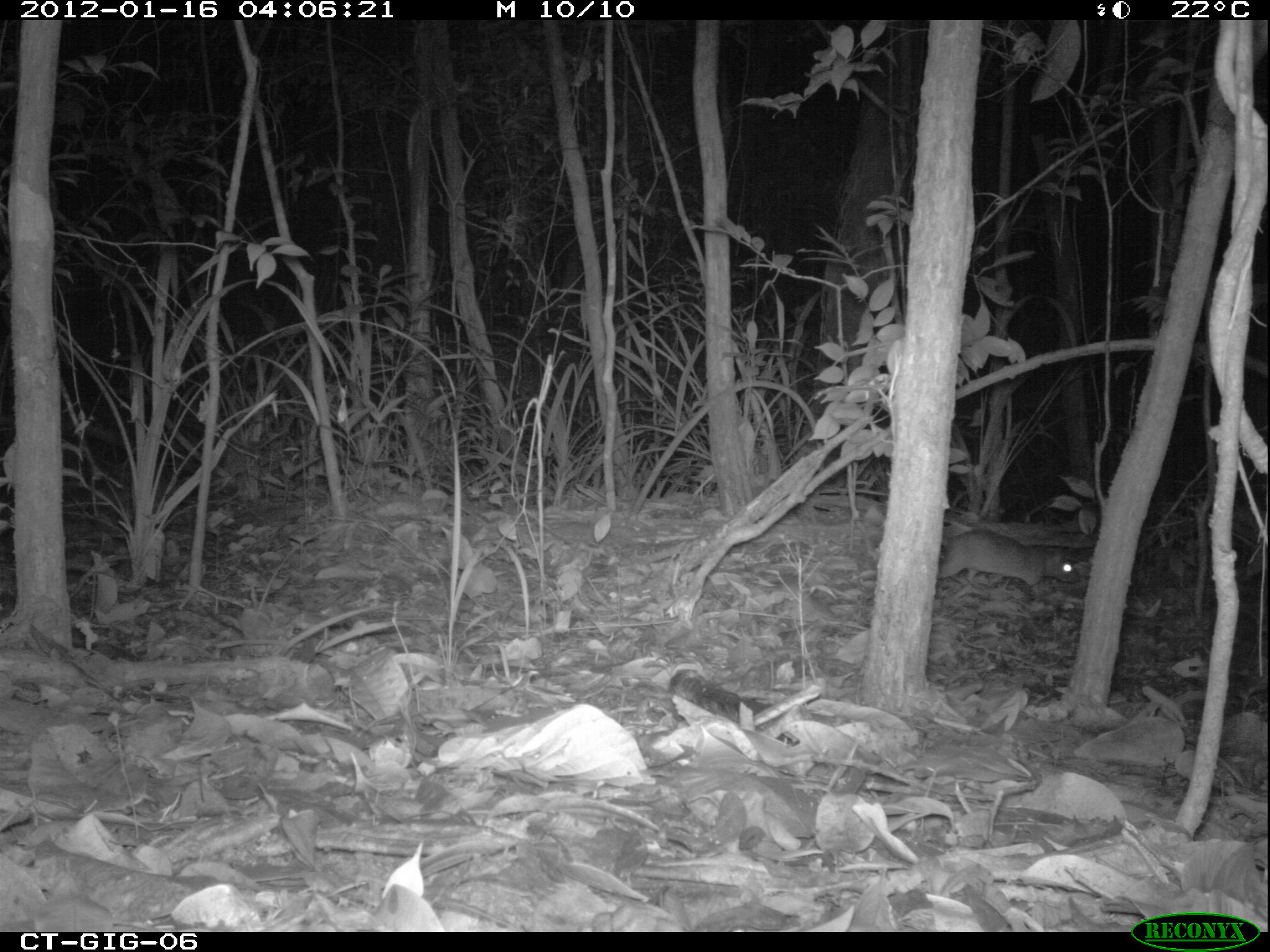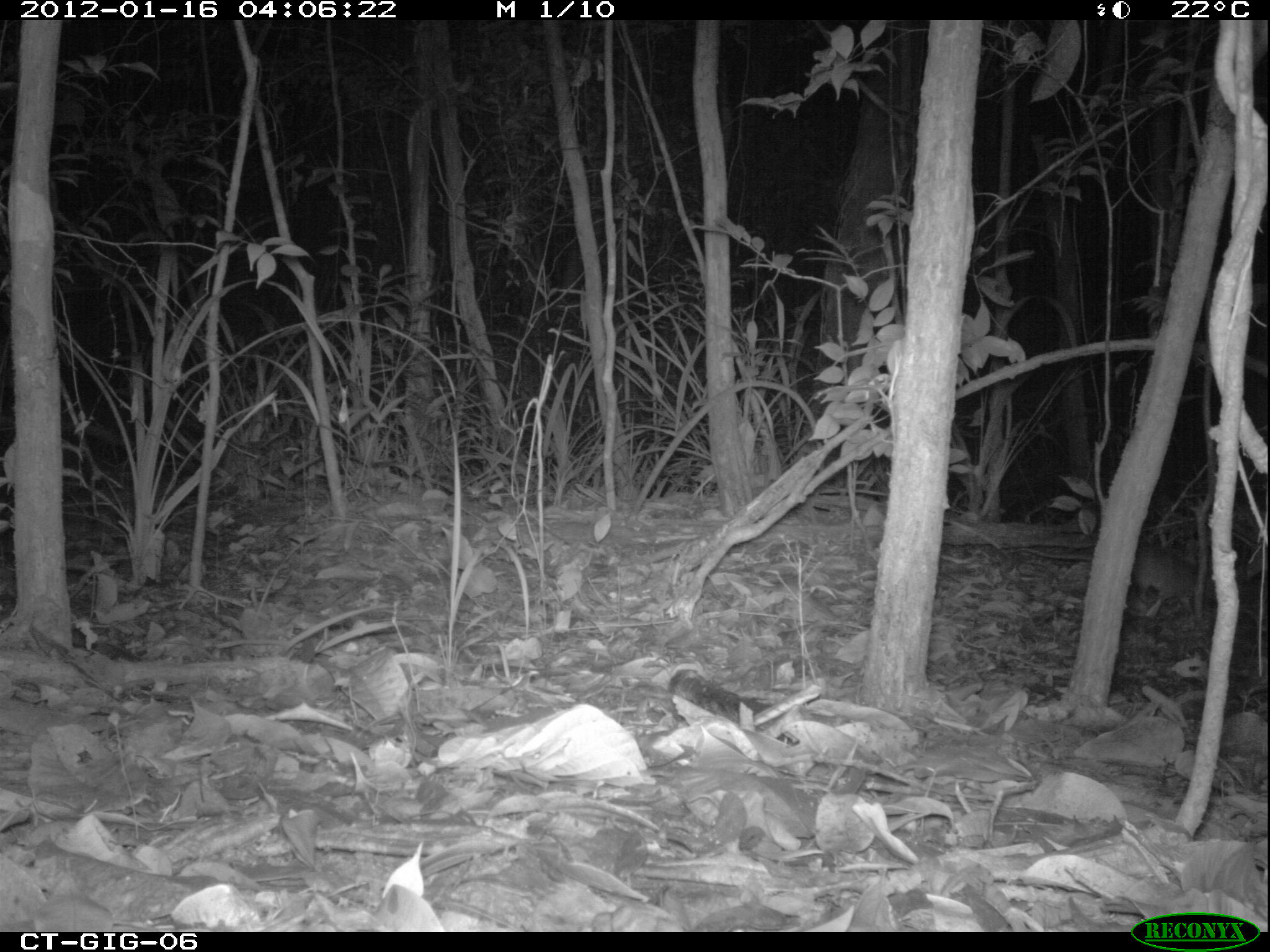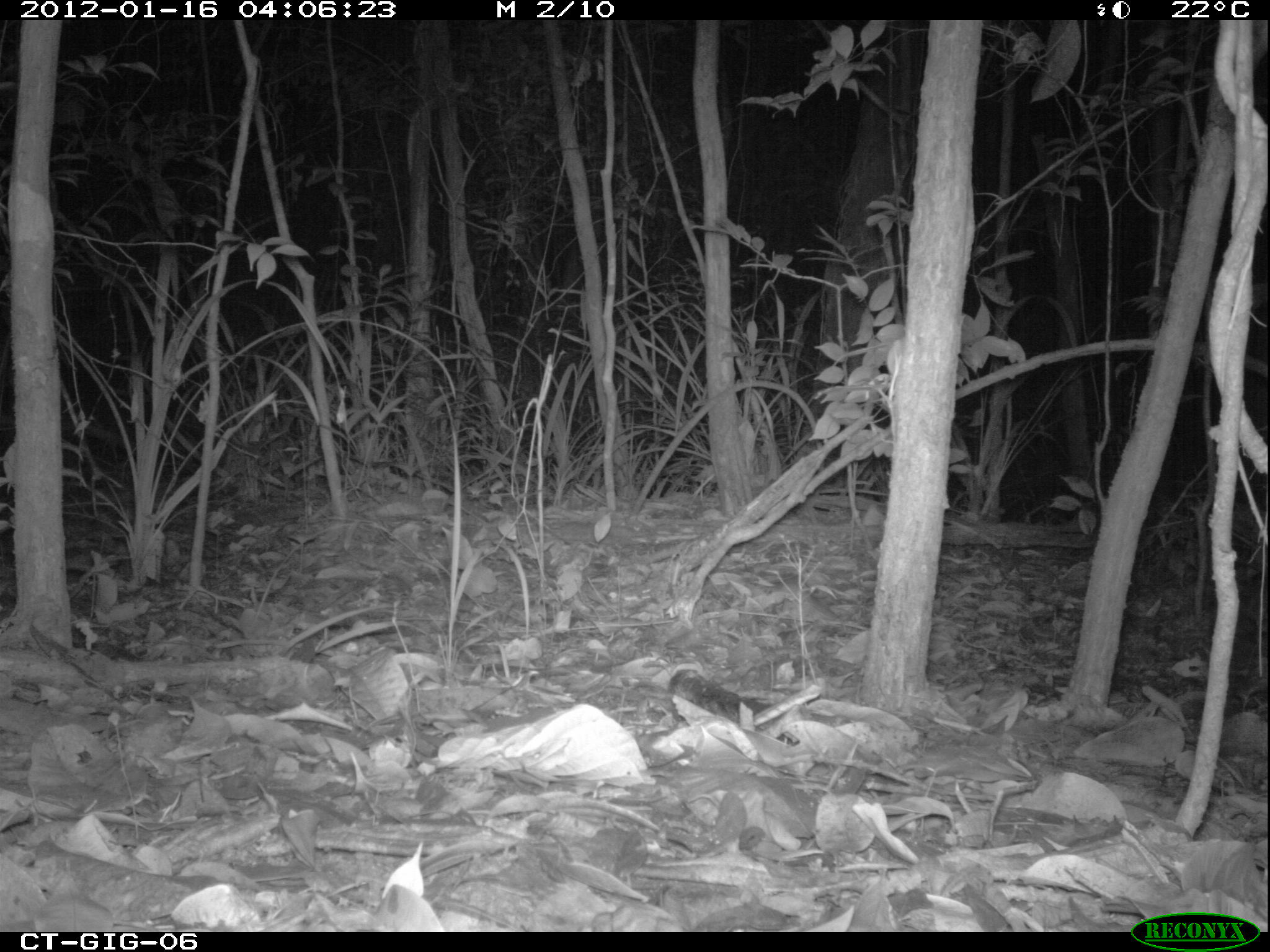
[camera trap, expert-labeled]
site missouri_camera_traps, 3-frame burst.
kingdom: Animalia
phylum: Chordata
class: Mammalia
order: Rodentia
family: Muridae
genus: Rattus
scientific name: Rattus praetor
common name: spiny rat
Spiny rat (Rattus praetor). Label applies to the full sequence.